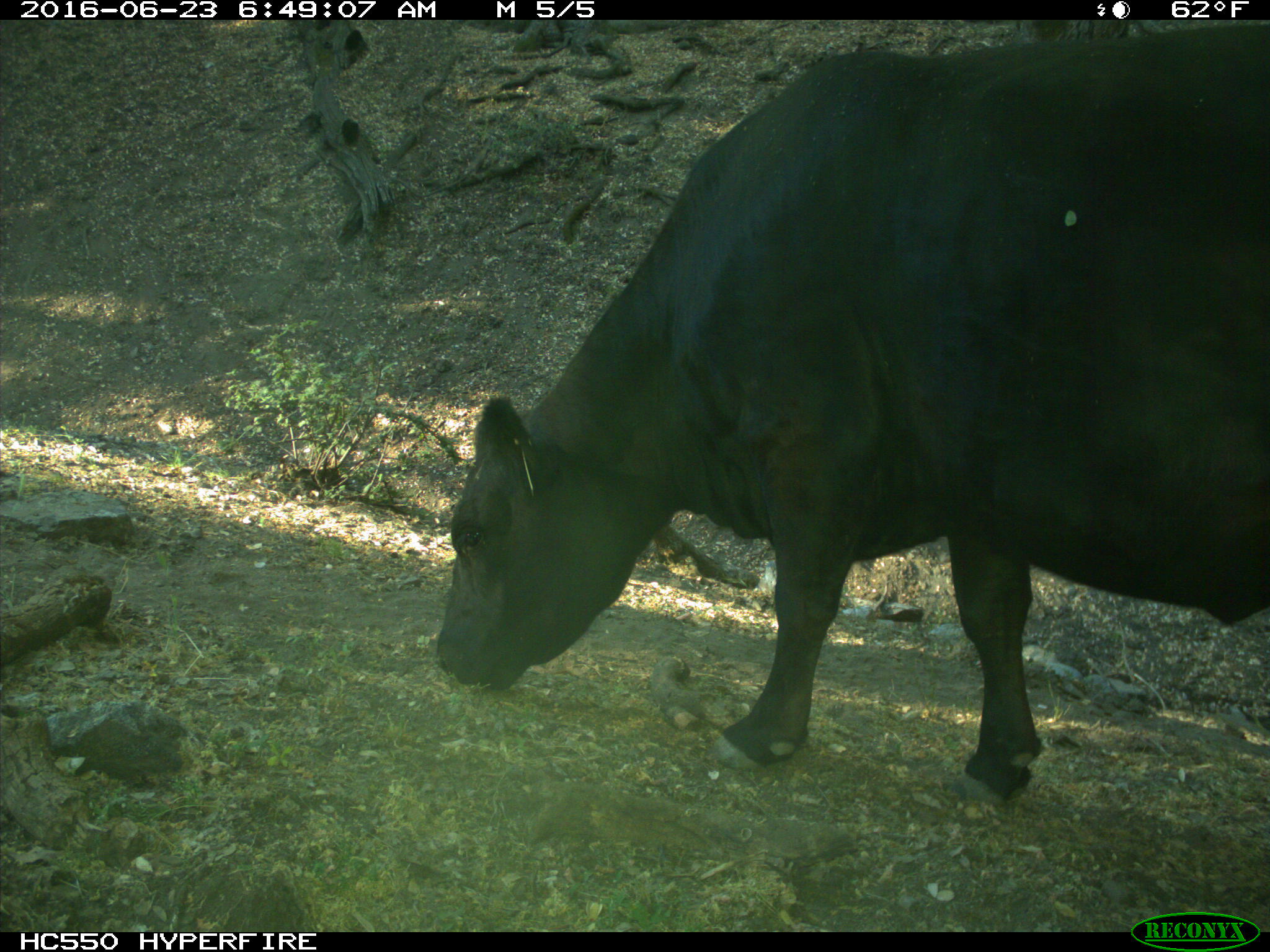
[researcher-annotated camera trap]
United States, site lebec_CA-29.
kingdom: Animalia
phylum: Chordata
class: Mammalia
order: Artiodactyla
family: Bovidae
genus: Bos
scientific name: Bos taurus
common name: domestic cow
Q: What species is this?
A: Bos taurus (domestic cow).